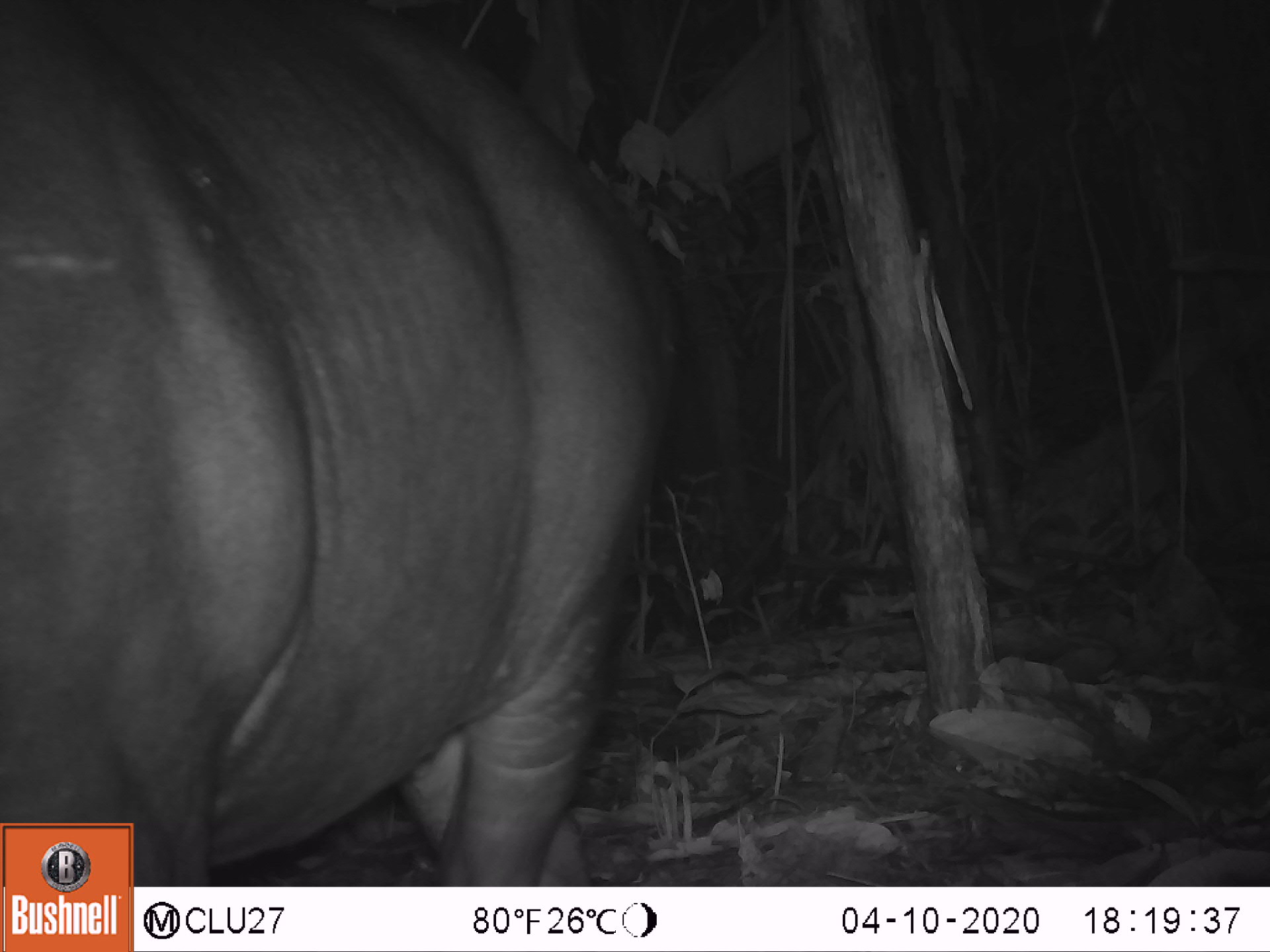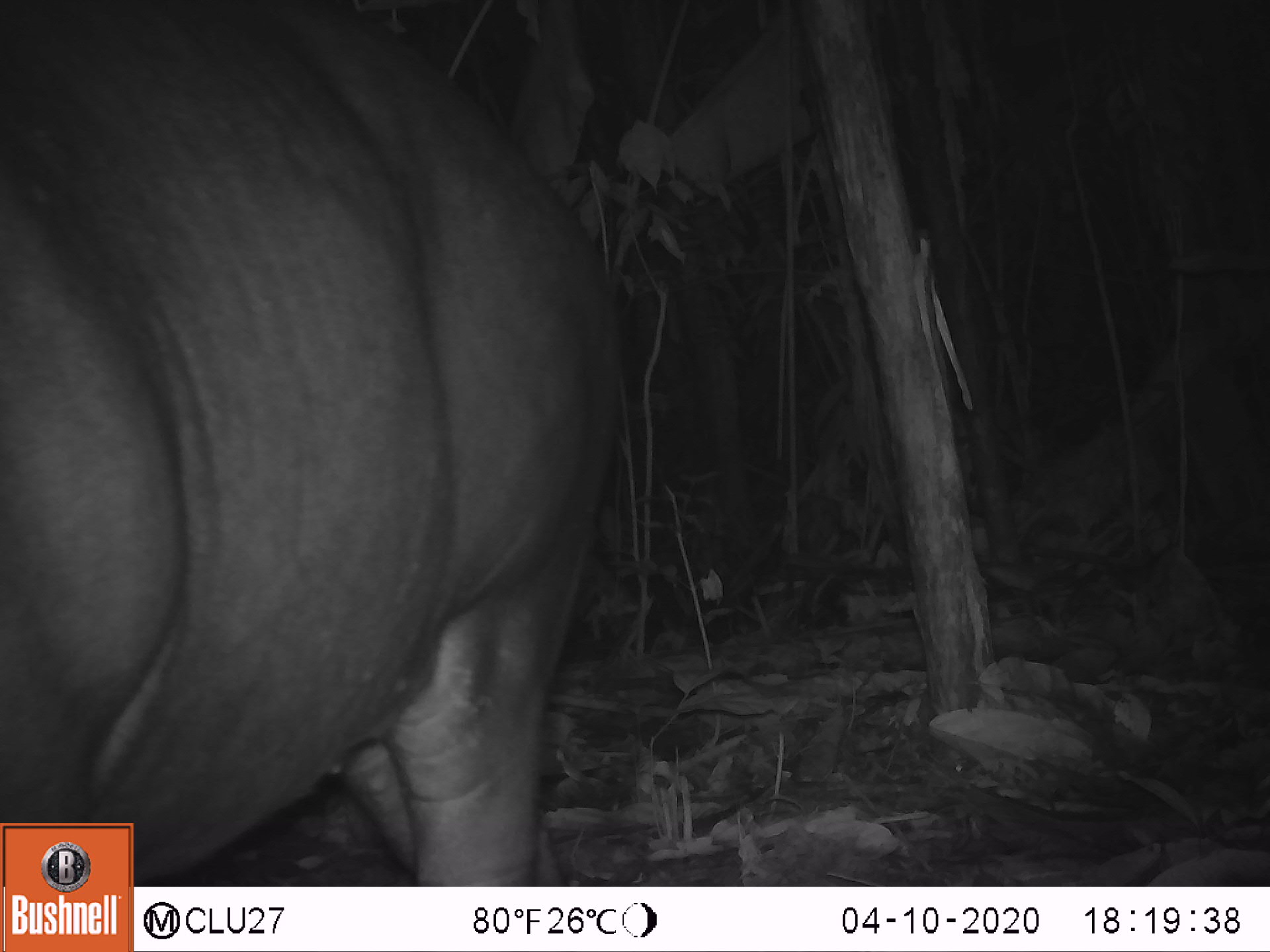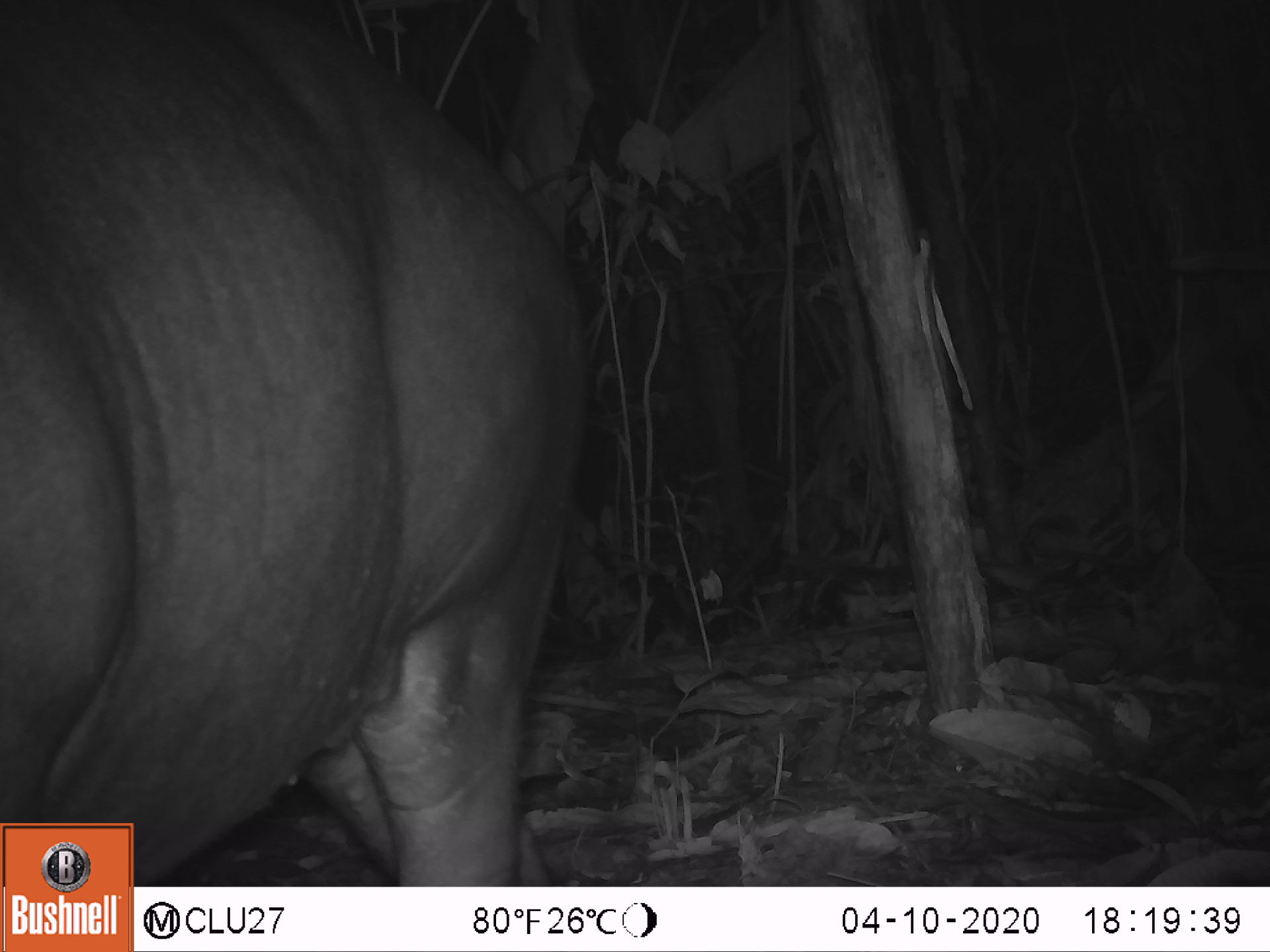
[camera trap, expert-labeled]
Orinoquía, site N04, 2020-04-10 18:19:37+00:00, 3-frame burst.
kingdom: Animalia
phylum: Chordata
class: Mammalia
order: Perissodactyla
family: Tapiridae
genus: Tapirus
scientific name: Tapirus terrestris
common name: lowland tapir